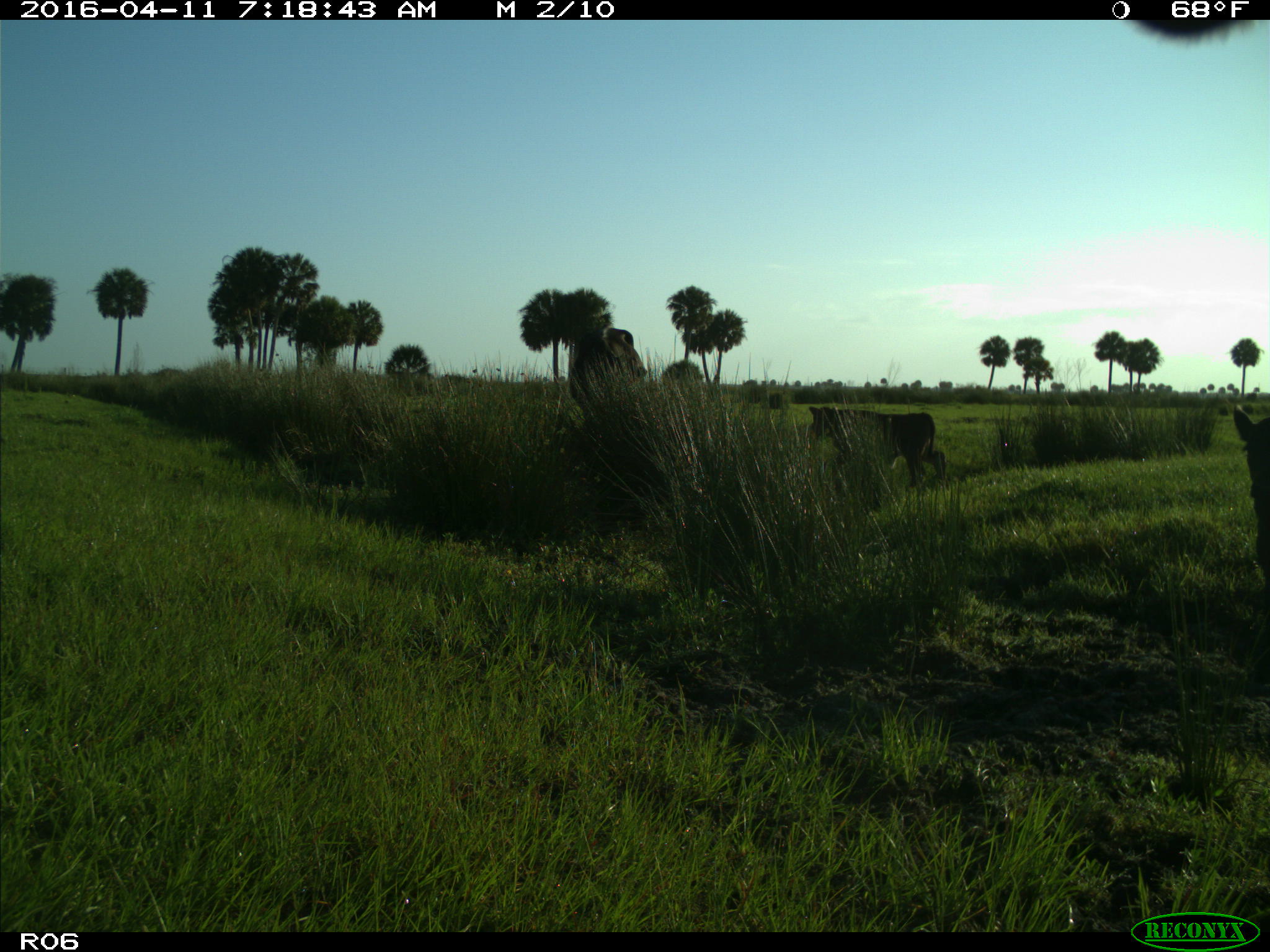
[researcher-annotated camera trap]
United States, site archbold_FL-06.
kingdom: Animalia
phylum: Chordata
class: Mammalia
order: Artiodactyla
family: Bovidae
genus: Bos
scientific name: Bos taurus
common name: domestic cow